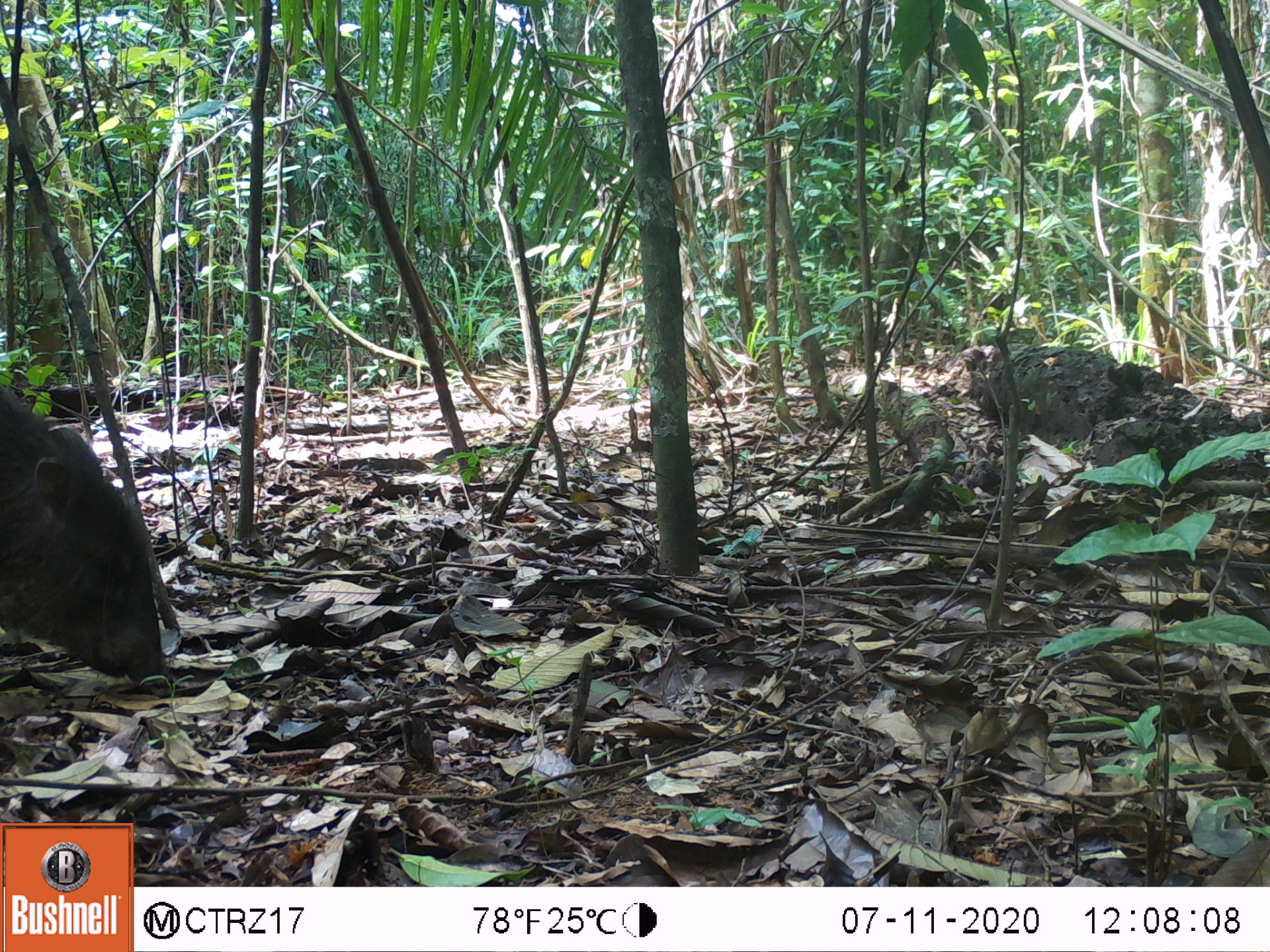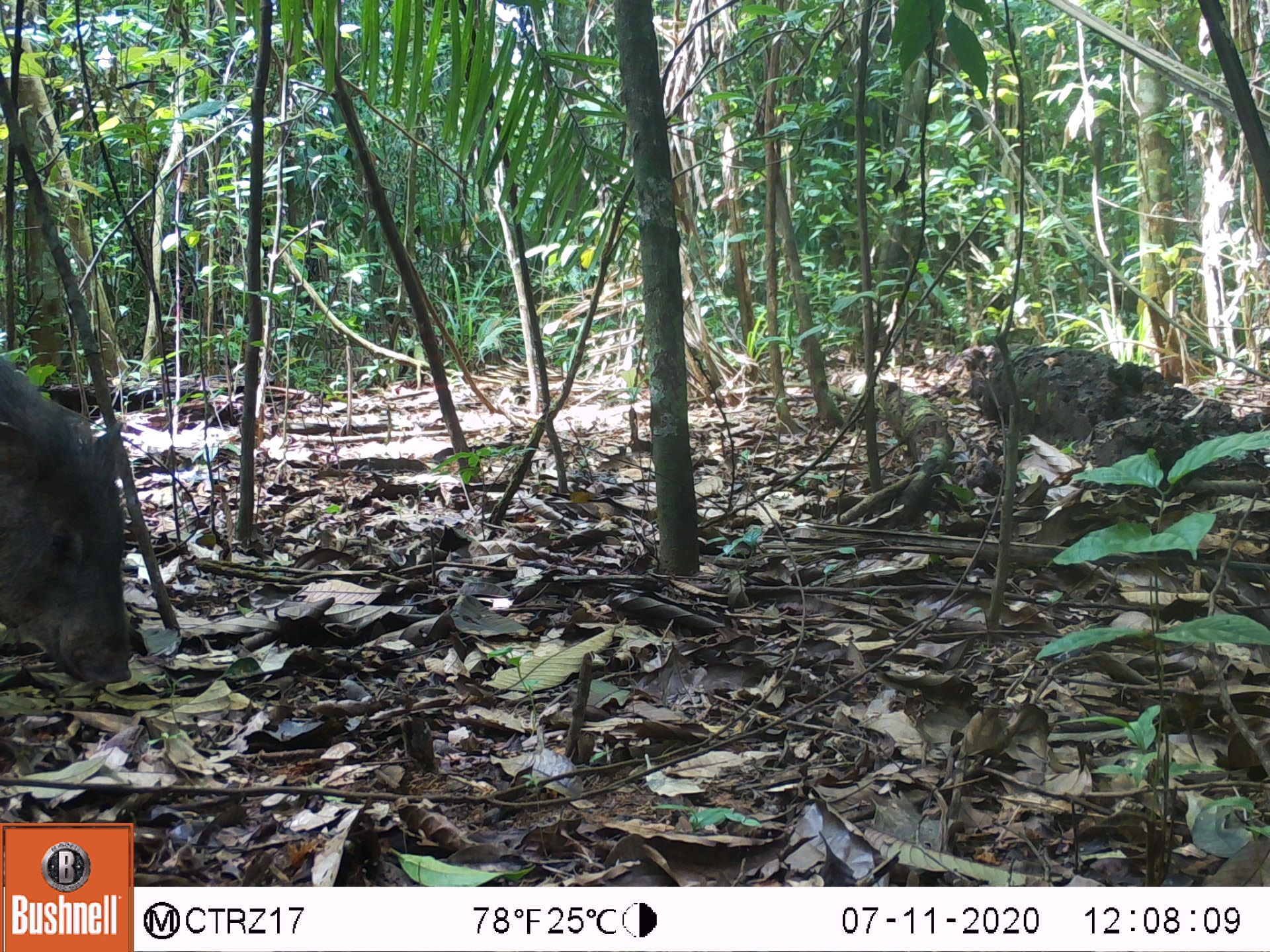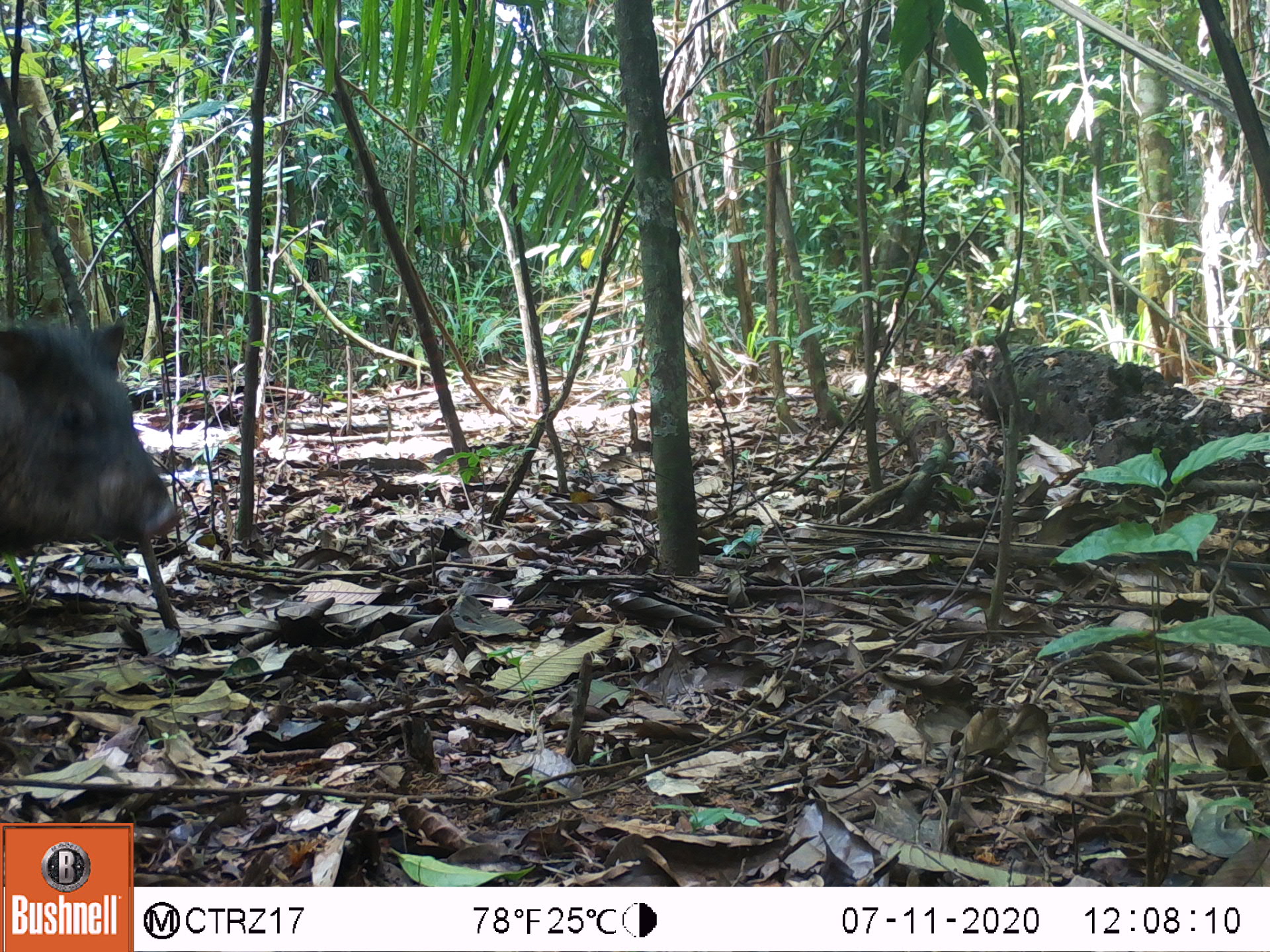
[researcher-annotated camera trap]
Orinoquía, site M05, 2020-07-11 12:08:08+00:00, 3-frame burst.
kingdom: Animalia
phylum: Chordata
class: Mammalia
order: Artiodactyla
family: Tayassuidae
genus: Pecari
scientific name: Pecari tajacu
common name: collared peccary